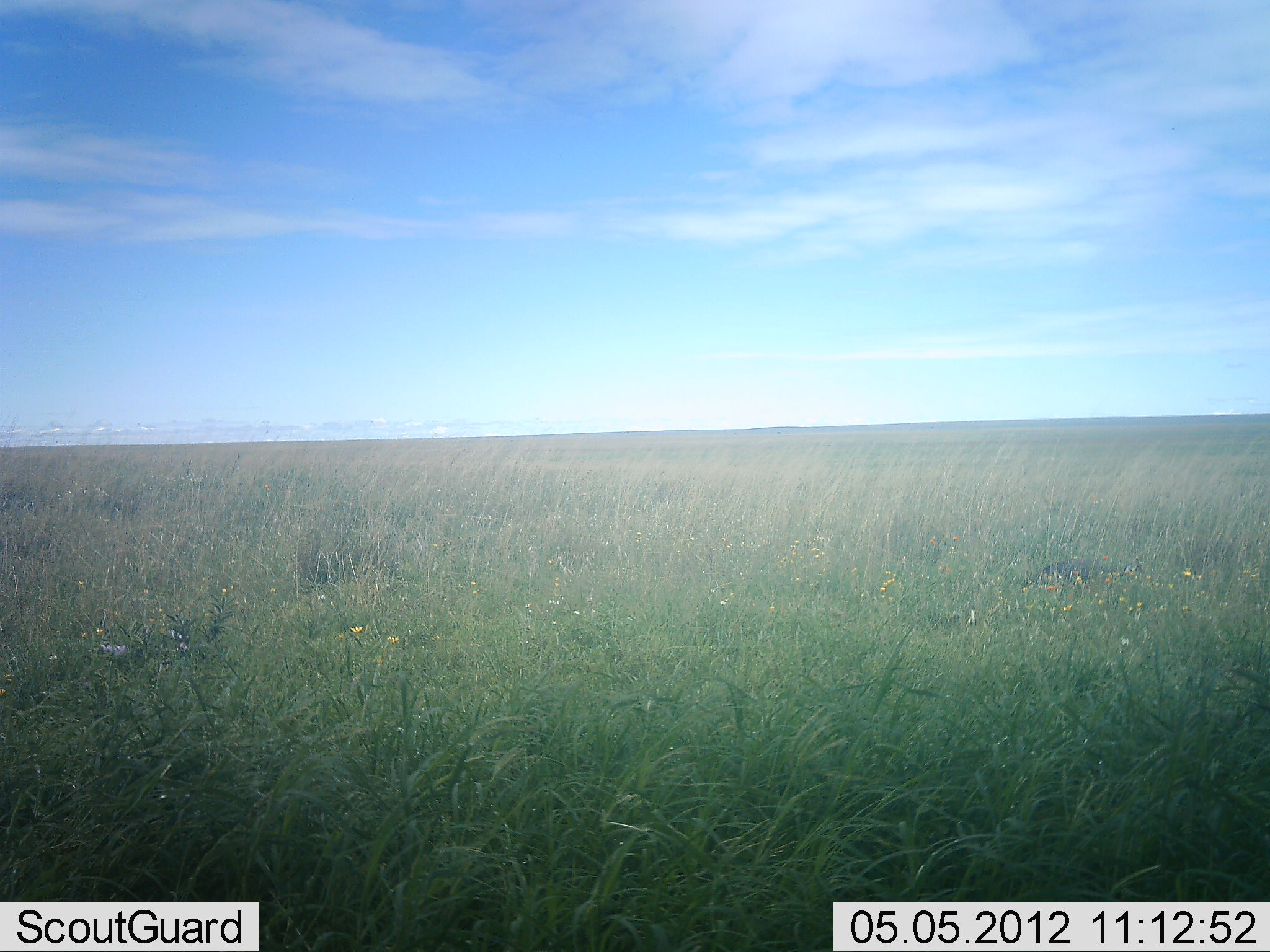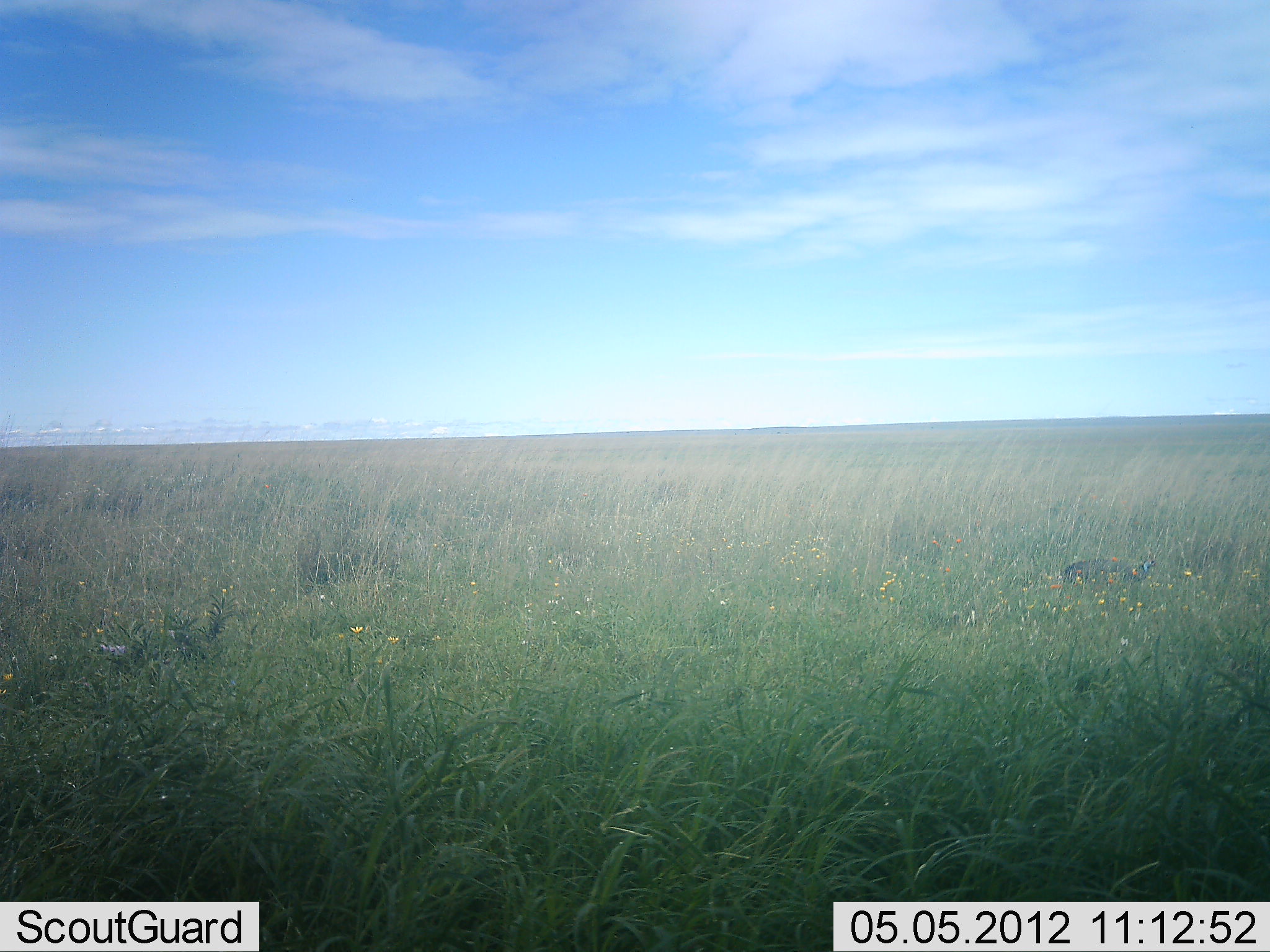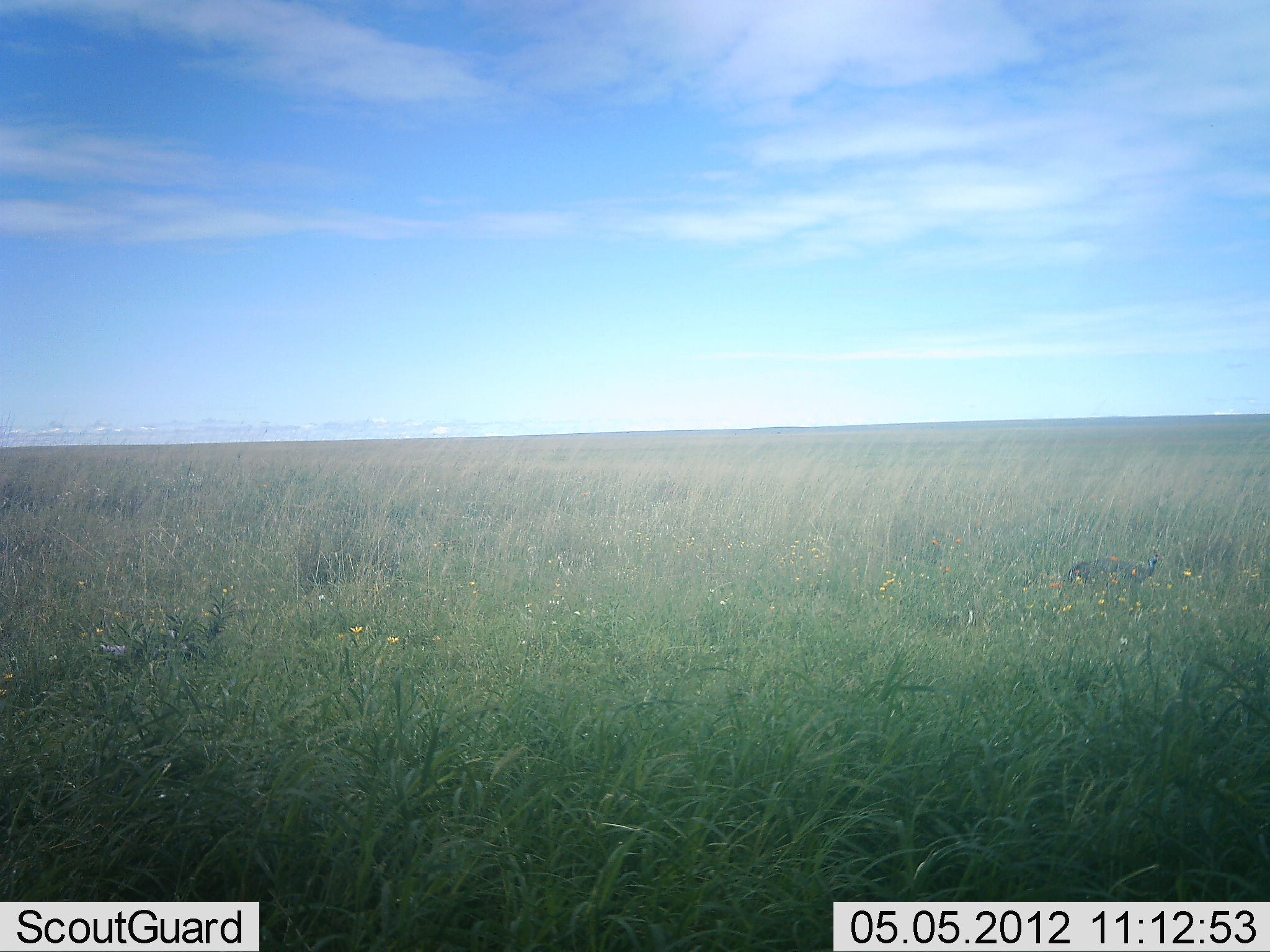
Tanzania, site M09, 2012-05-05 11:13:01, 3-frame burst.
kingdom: Animalia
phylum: Chordata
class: Aves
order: Galliformes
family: Numididae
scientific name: Numididae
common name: guinea fowl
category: guineafowl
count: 1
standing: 7%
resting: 0%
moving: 100%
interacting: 0%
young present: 0%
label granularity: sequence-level